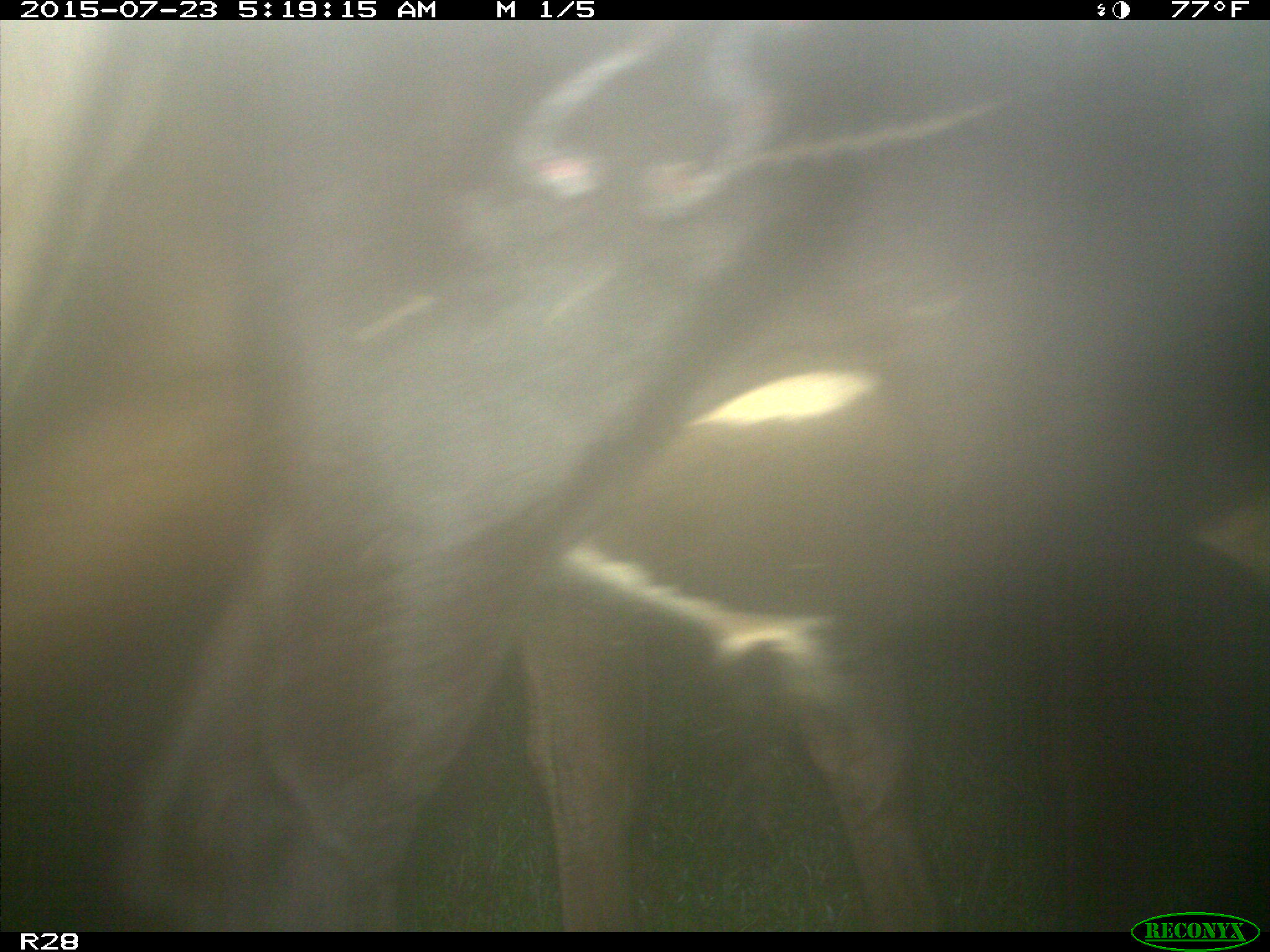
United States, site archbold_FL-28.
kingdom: Animalia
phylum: Chordata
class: Mammalia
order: Artiodactyla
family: Bovidae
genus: Bos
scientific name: Bos taurus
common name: domestic cow